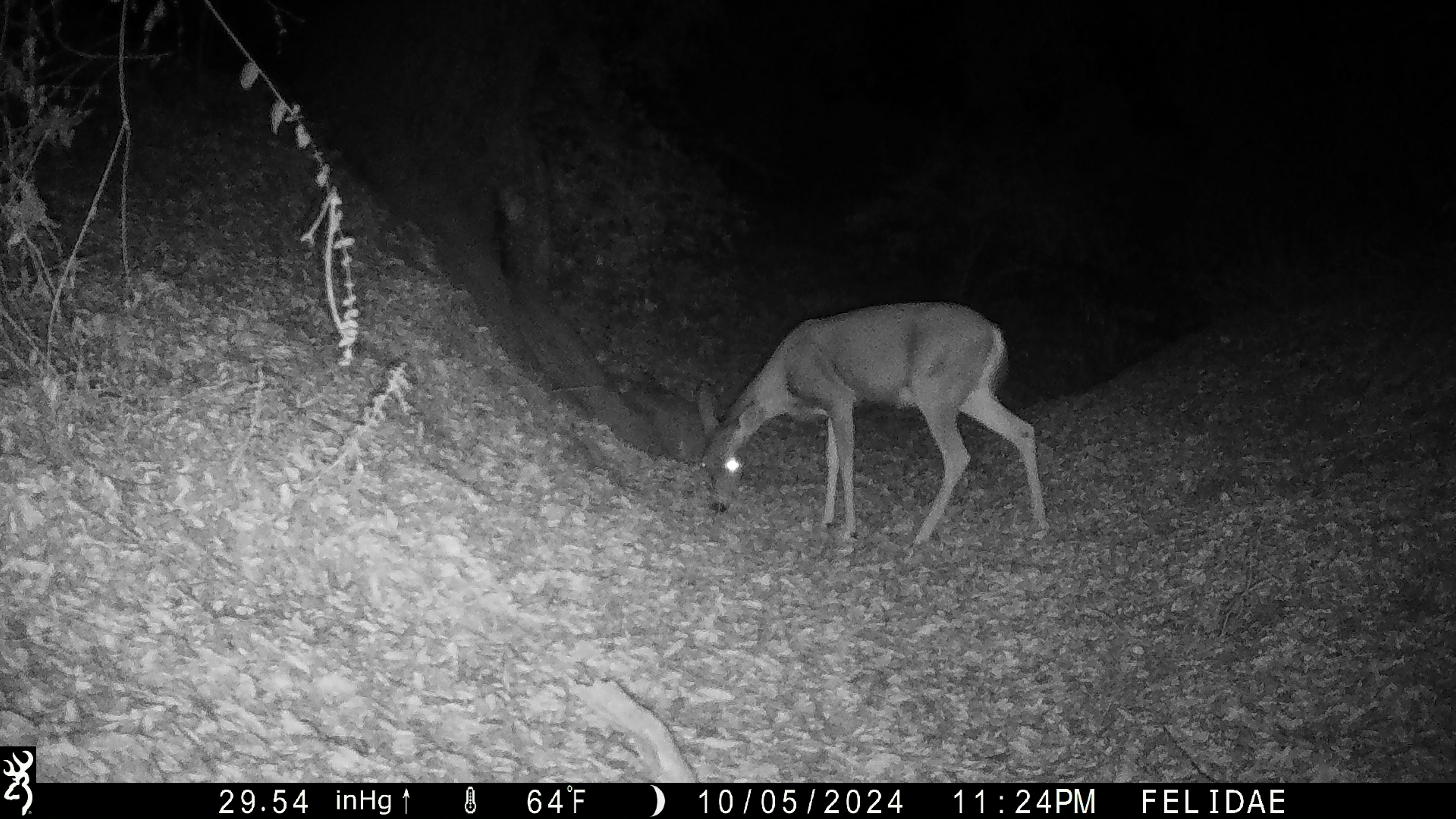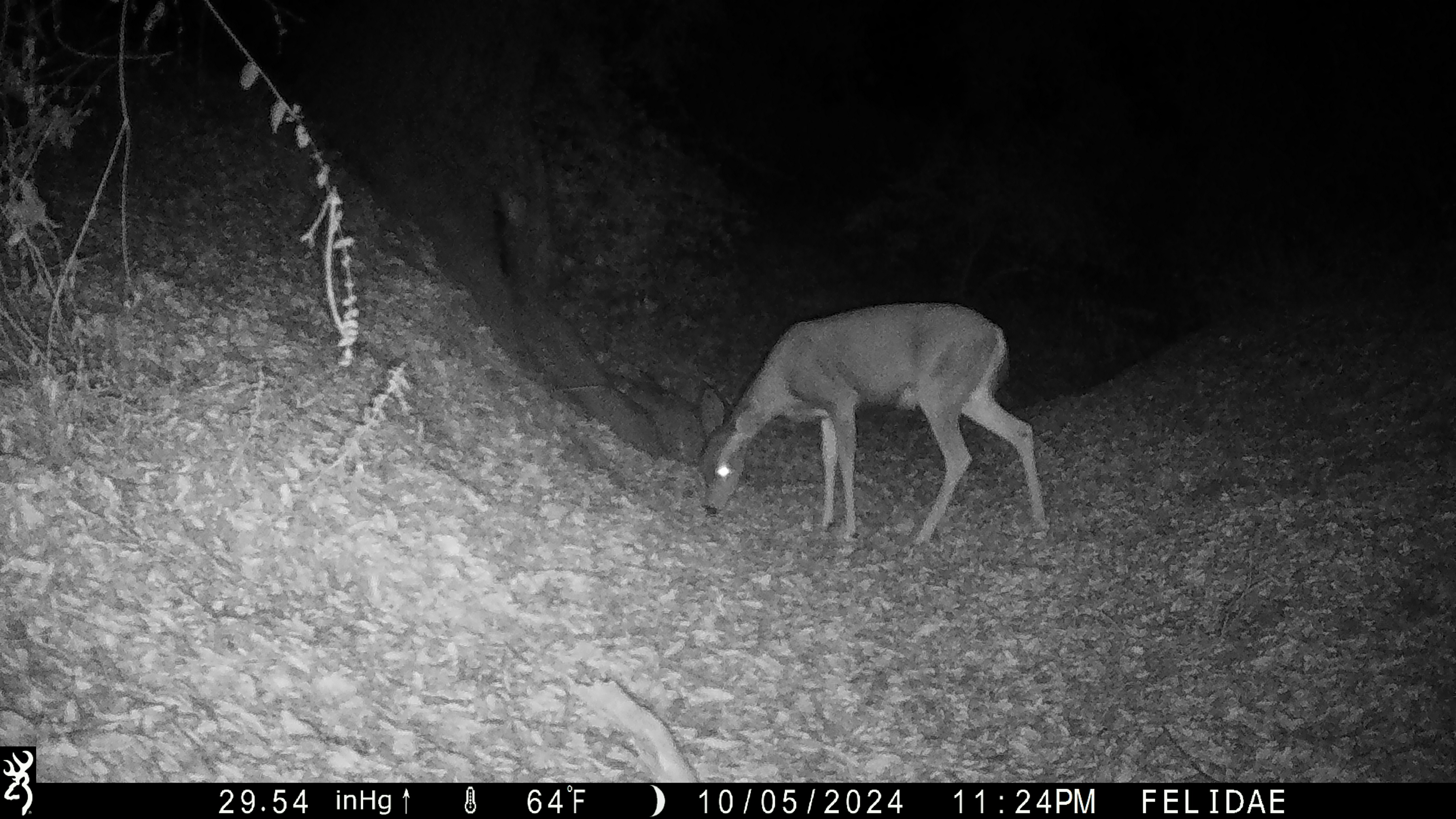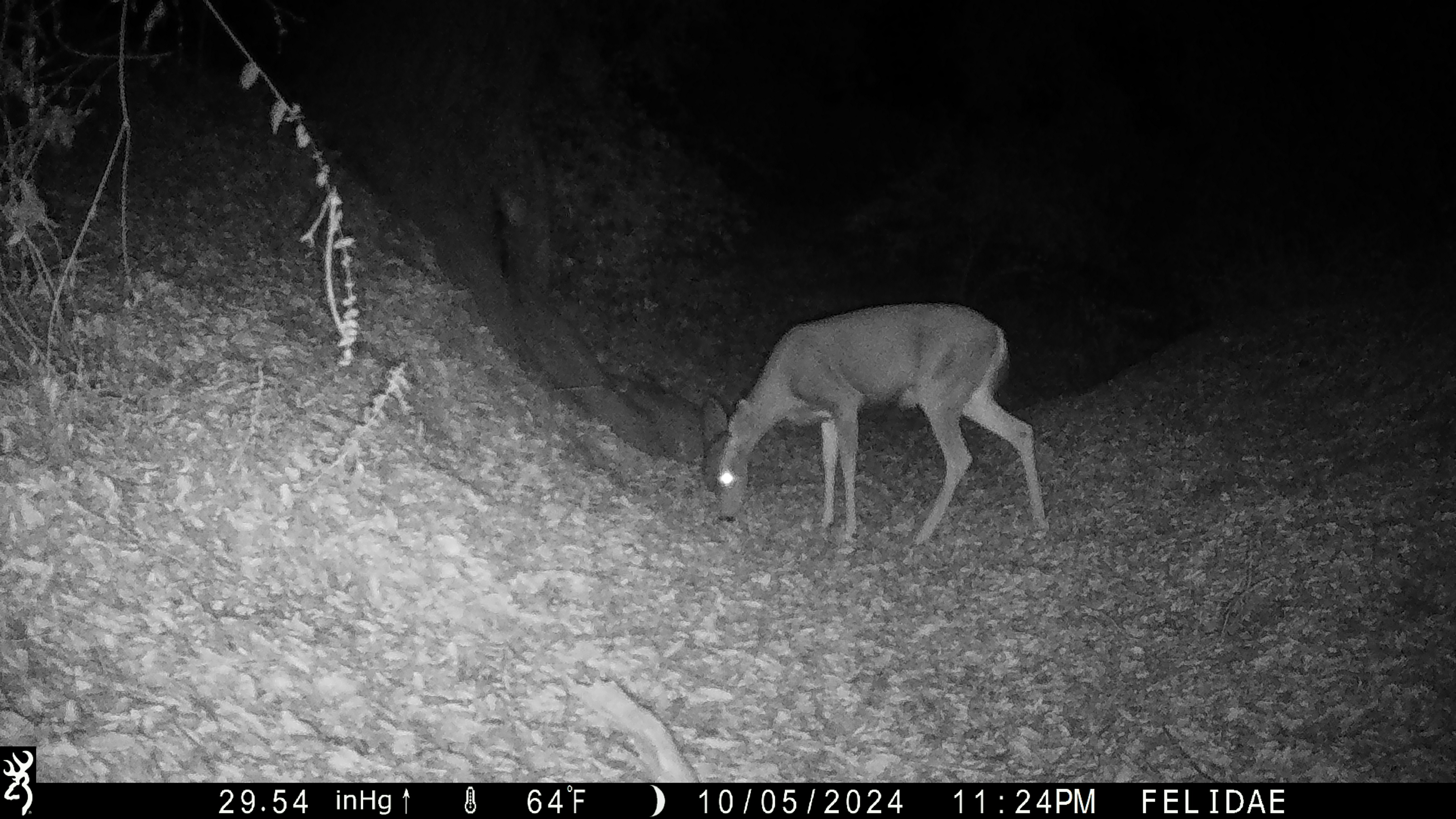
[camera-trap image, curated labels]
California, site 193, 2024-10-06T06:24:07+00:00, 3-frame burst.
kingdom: Animalia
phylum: Chordata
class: Mammalia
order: Artiodactyla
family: Cervidae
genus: Odocoileus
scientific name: Odocoileus hemionus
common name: mule deer